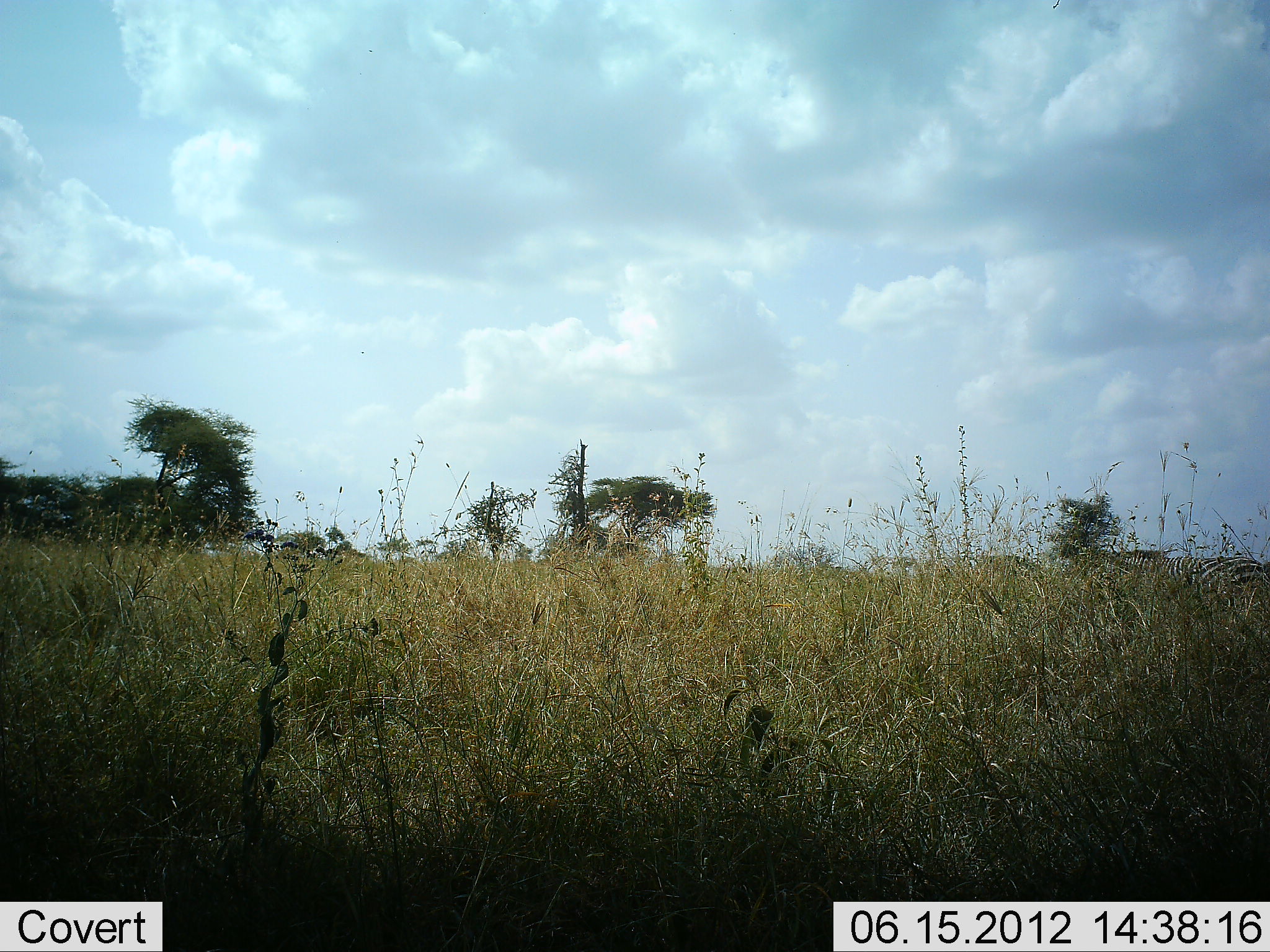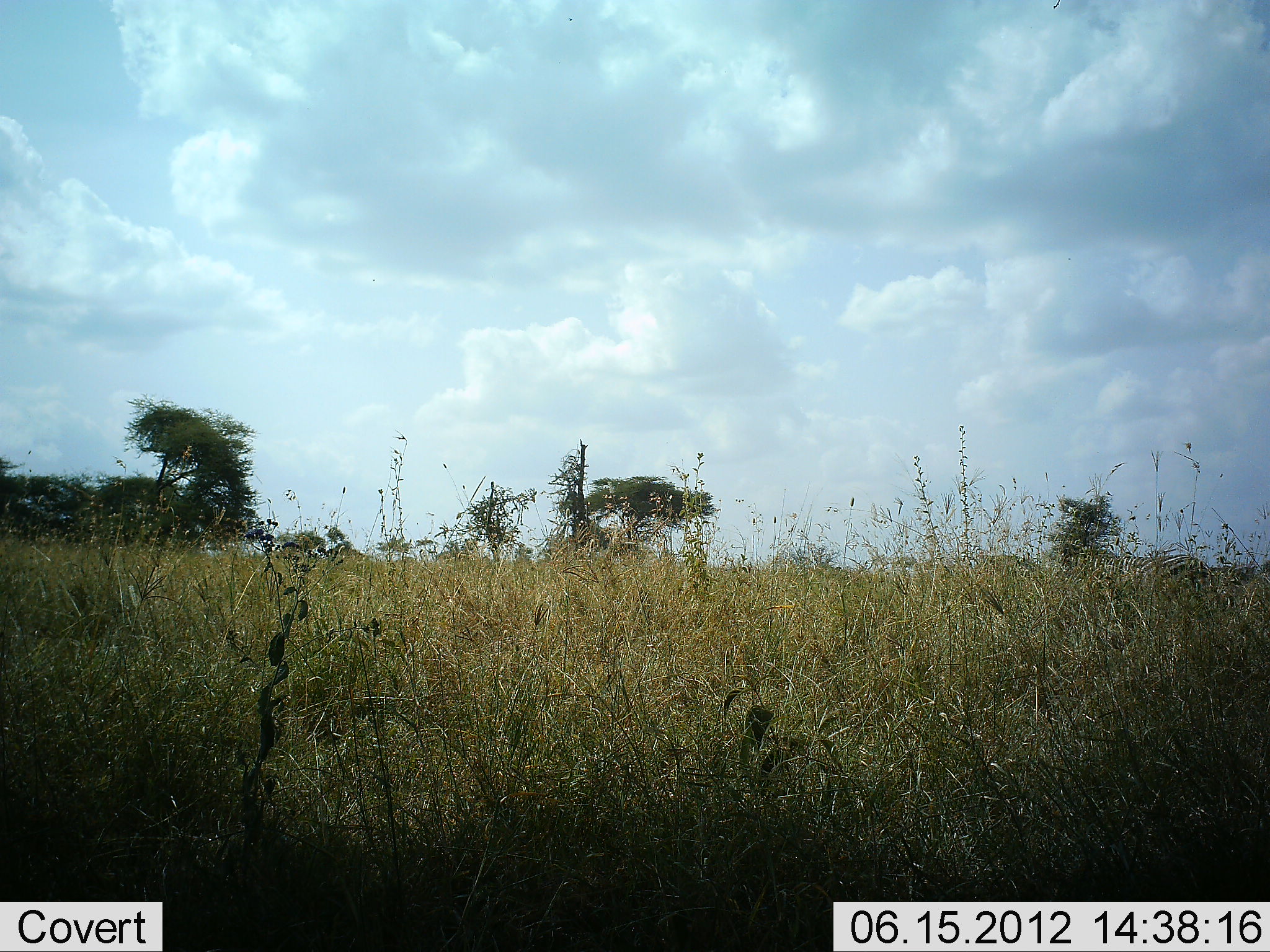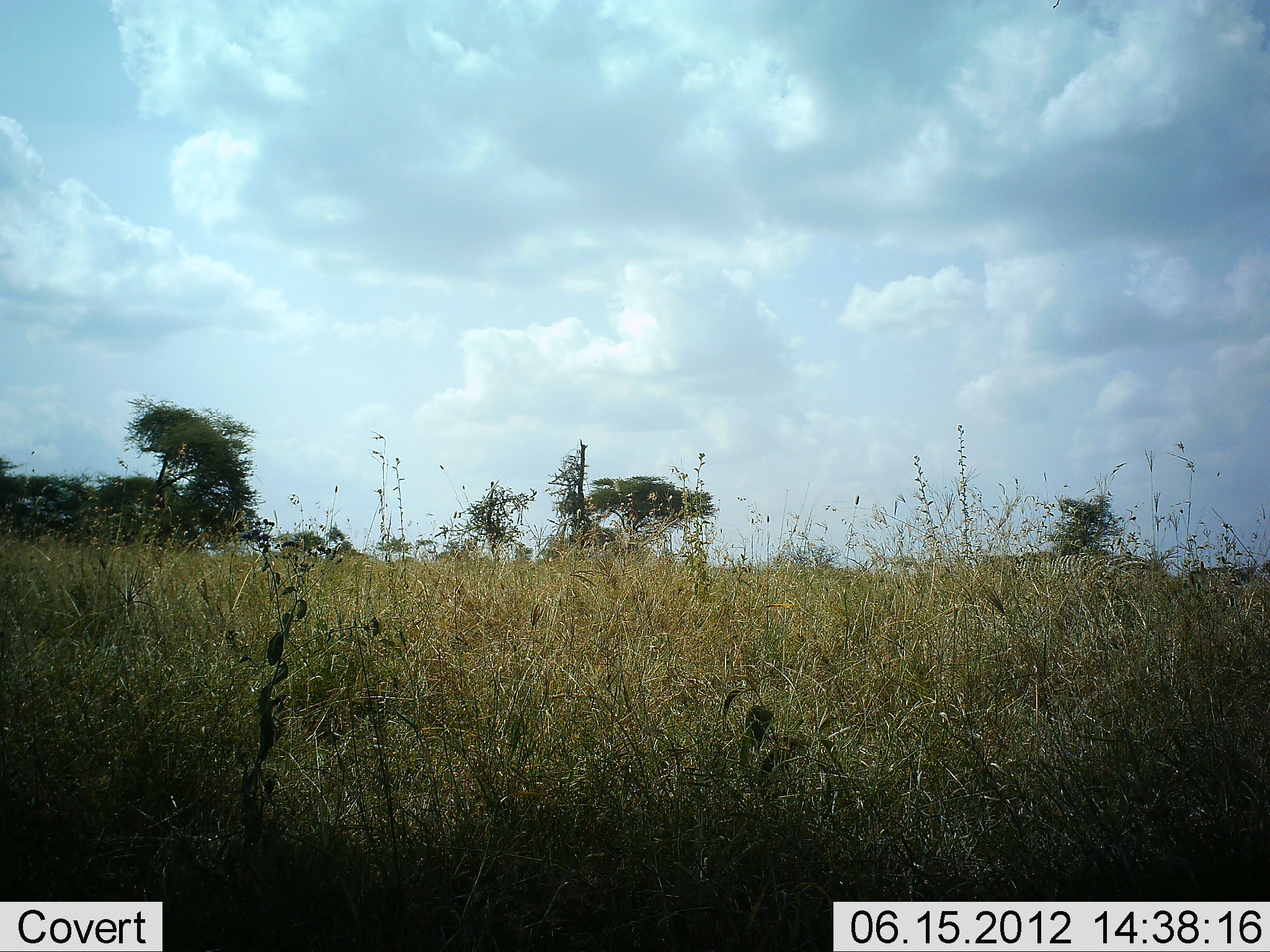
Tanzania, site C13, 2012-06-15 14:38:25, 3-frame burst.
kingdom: Animalia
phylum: Chordata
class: Mammalia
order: Perissodactyla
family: Equidae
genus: Equus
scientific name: Equus quagga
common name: plains zebra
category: zebra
Zebra (plains zebra) (Equus quagga), count 1. Behavior (volunteer vote fractions): standing 10%, resting 0%, moving 90%, interacting 0%. Young present (vote fraction): 0%. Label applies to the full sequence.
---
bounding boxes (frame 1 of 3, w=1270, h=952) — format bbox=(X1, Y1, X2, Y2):
animal: bbox=(1112, 549, 1270, 629)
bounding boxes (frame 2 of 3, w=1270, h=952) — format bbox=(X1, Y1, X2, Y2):
animal: bbox=(1077, 550, 1213, 623)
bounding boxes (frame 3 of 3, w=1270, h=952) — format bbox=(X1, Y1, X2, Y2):
animal: bbox=(1015, 552, 1160, 629)